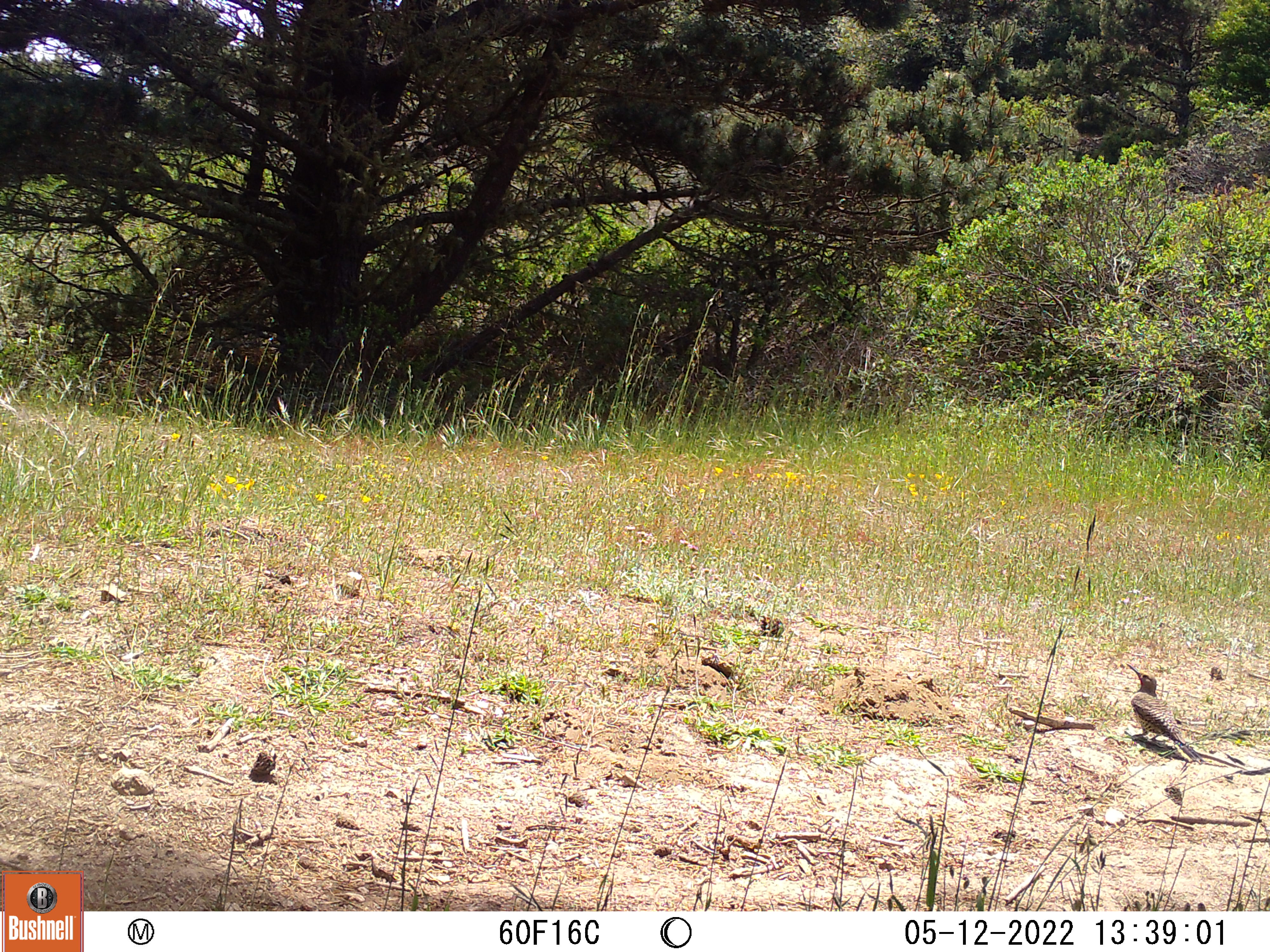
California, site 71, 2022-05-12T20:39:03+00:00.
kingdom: Animalia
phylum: Chordata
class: Aves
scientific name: Aves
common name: bird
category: unknown bird